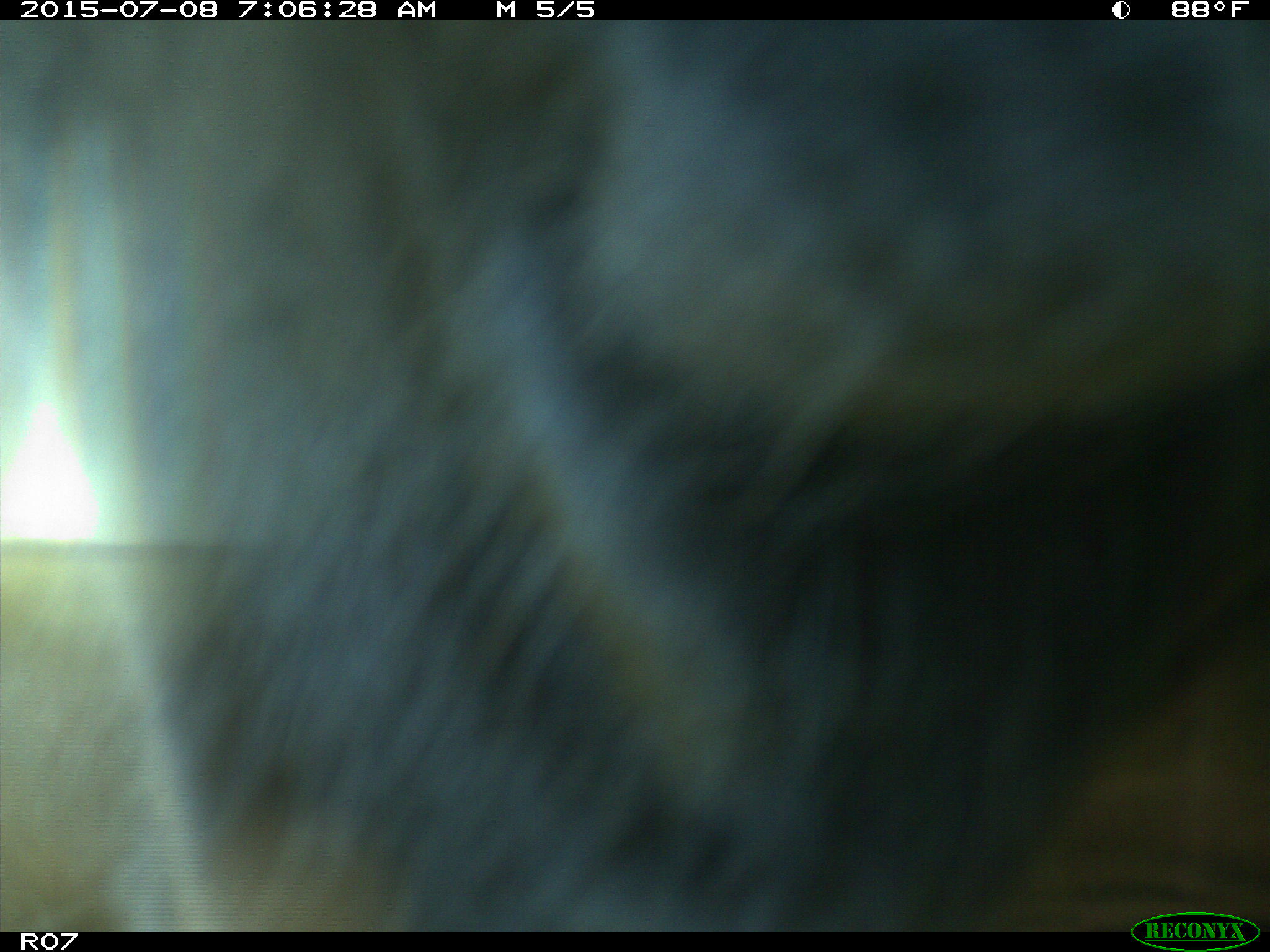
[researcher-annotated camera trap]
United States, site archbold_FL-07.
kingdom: Animalia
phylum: Chordata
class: Mammalia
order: Artiodactyla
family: Bovidae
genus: Bos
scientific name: Bos taurus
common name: domestic cow